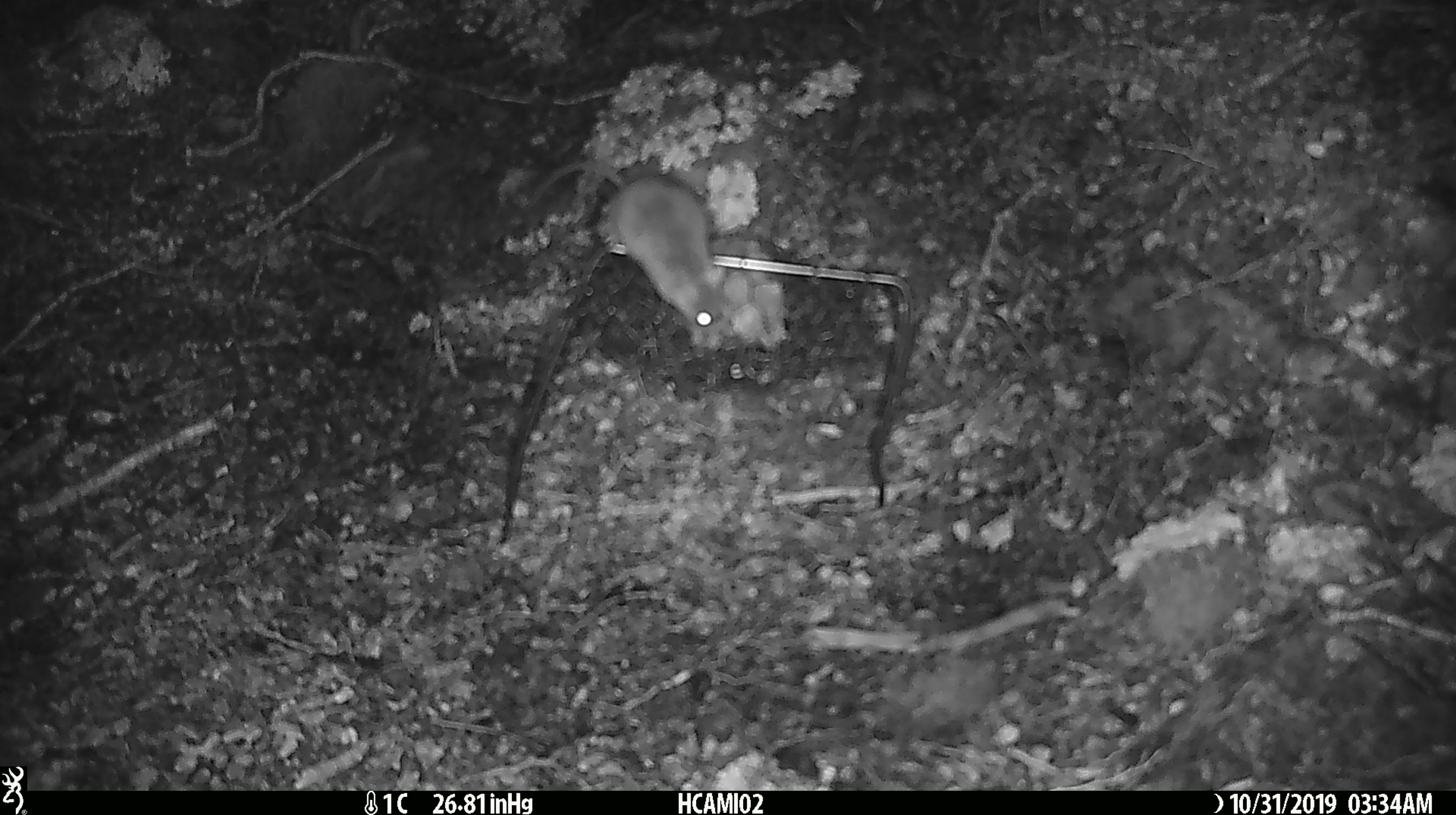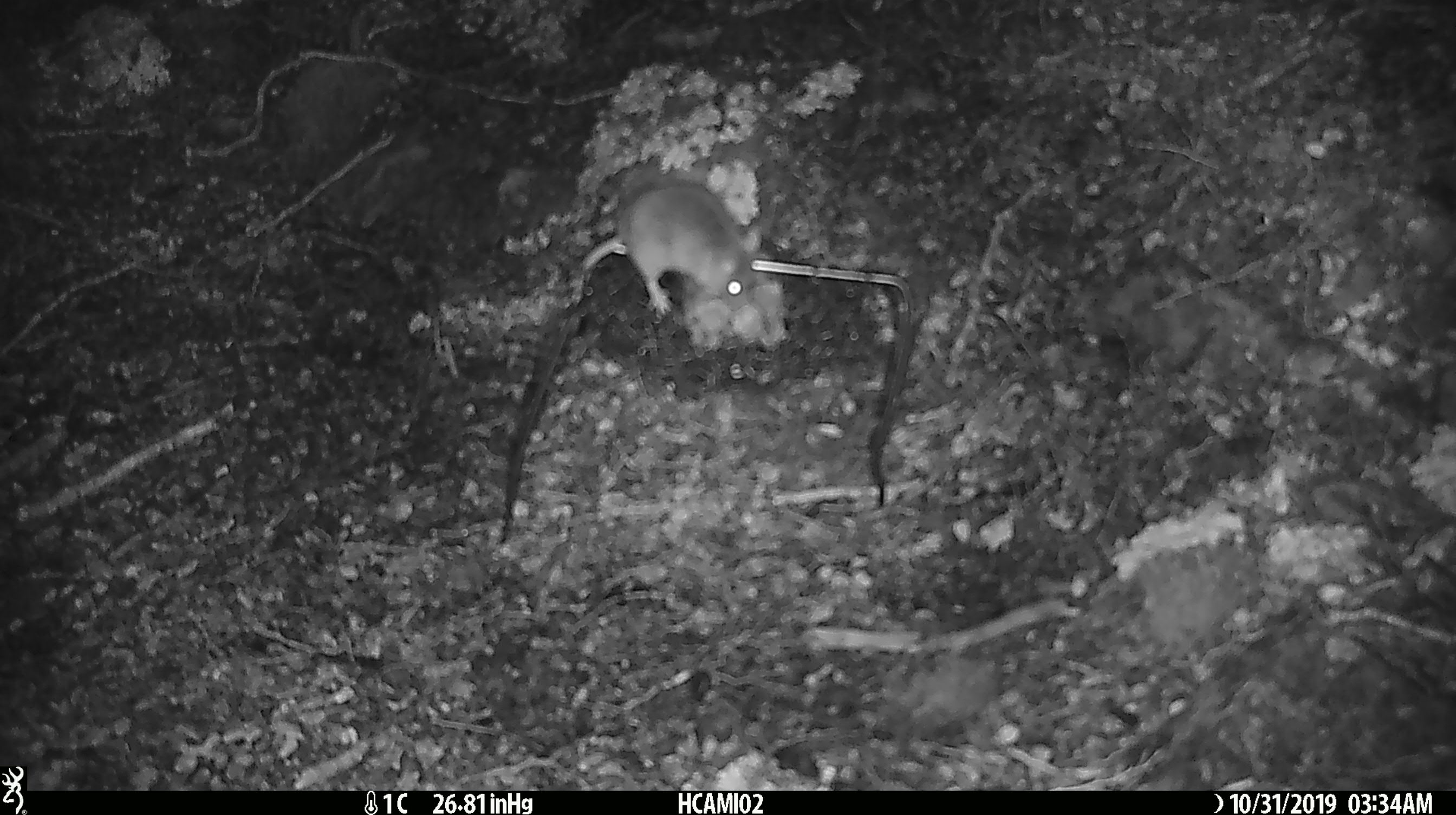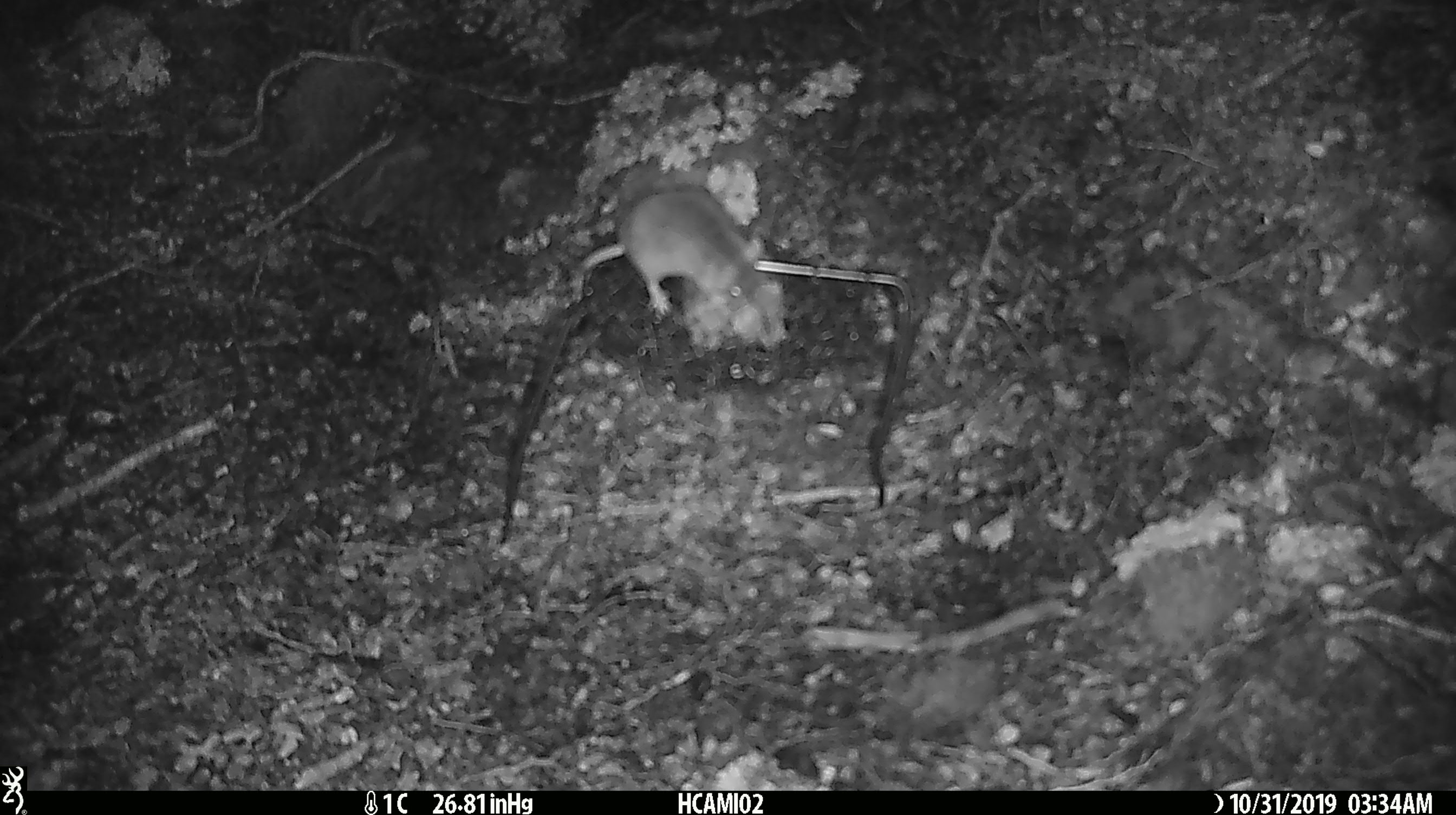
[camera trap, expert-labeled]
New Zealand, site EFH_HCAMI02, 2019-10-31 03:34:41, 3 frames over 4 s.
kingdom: Animalia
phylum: Chordata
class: Mammalia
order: Rodentia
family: Muridae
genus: Mus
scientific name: Mus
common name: mouse